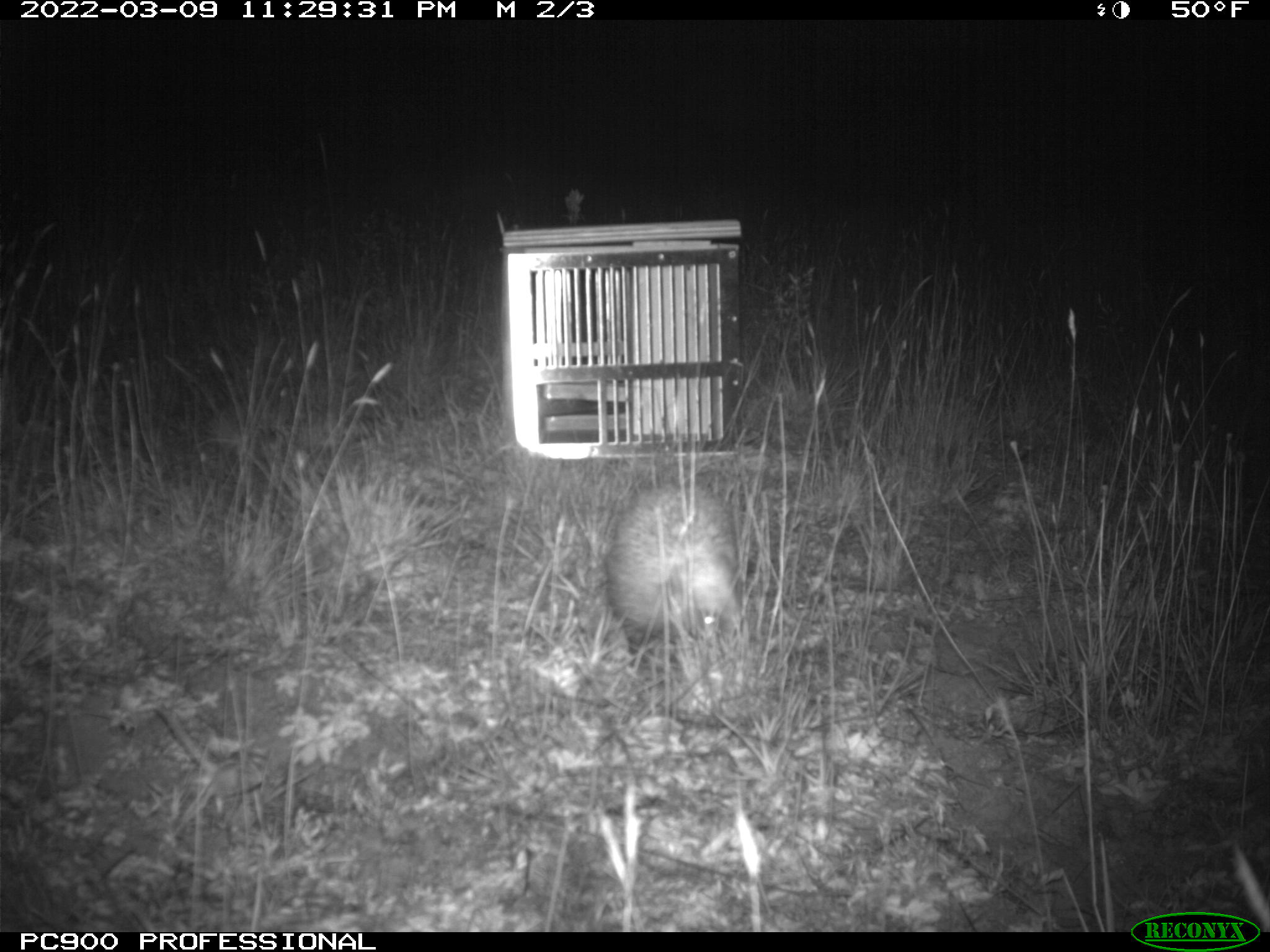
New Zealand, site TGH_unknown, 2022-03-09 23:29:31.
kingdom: Animalia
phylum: Chordata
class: Mammalia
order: Eulipotyphla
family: Erinaceidae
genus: Erinaceus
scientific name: Erinaceus europaeus europaeus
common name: european hedgehog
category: hedgehog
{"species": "hedgehog (european hedgehog) (Erinaceus europaeus europaeus)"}